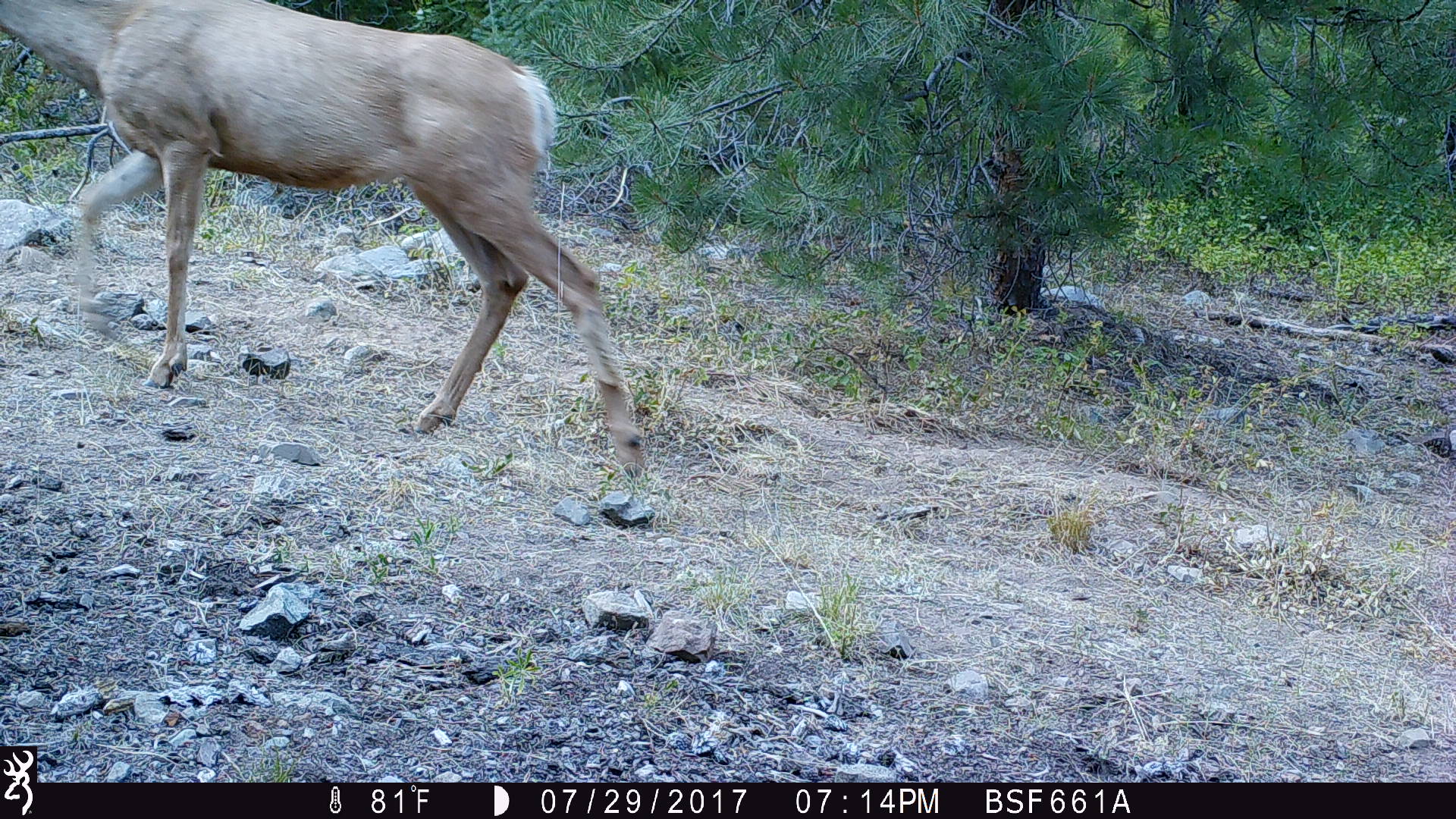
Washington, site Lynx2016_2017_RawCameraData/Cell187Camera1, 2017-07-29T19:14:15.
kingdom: Animalia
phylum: Chordata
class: Mammalia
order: Artiodactyla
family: Cervidae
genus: Odocoileus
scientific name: Odocoileus hemionus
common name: mule deer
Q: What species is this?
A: Odocoileus hemionus (mule deer).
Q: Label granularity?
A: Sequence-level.